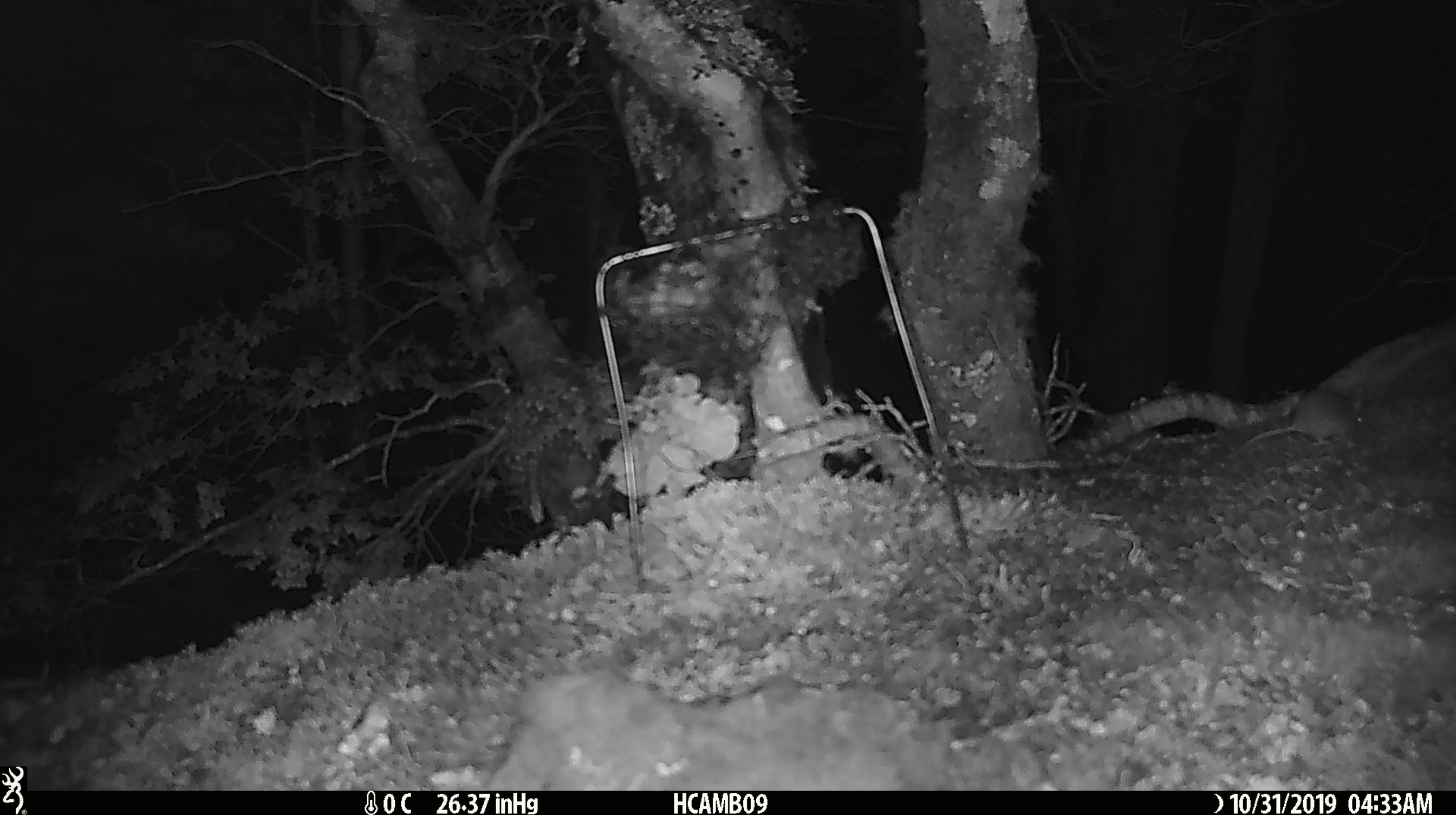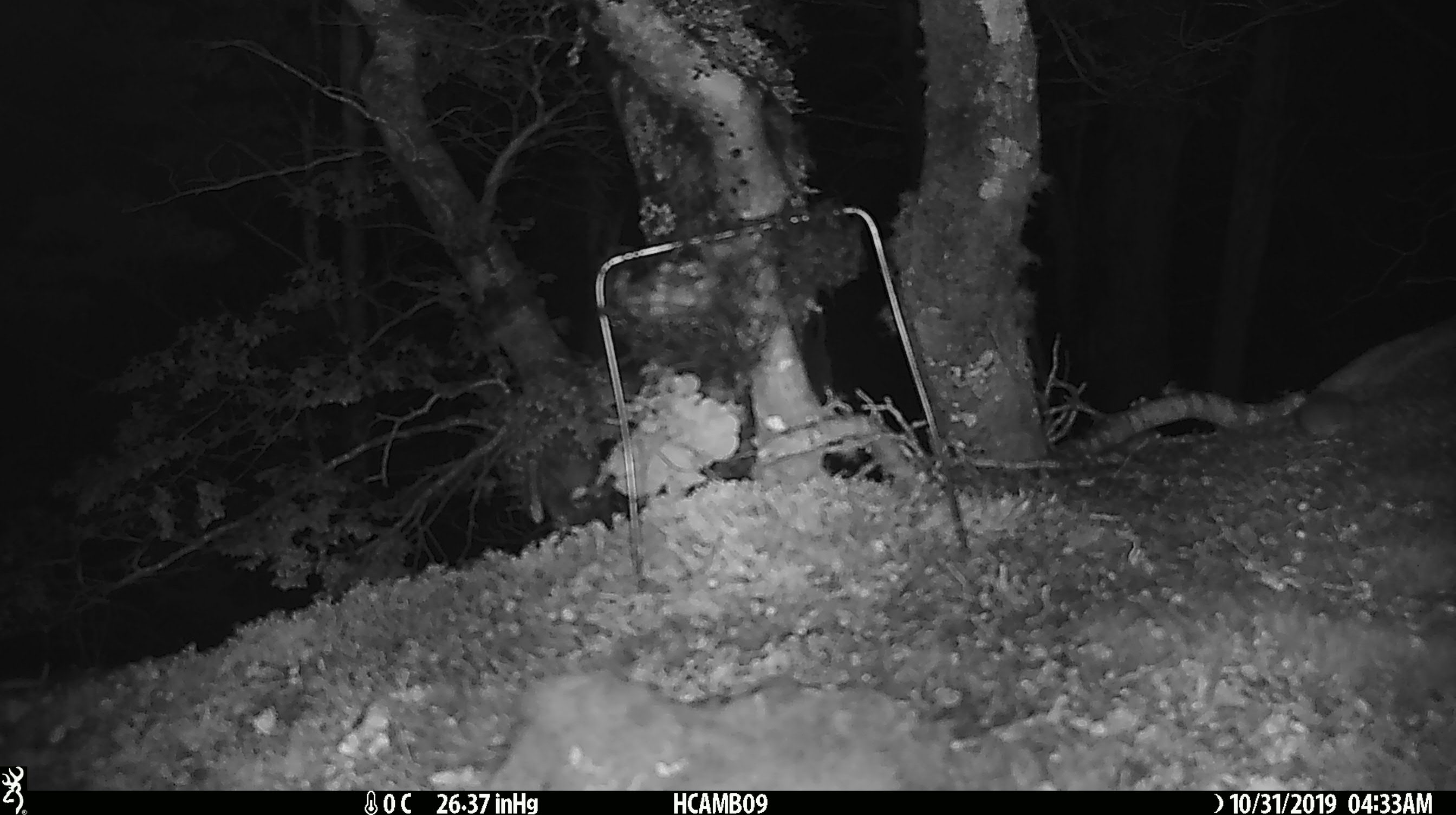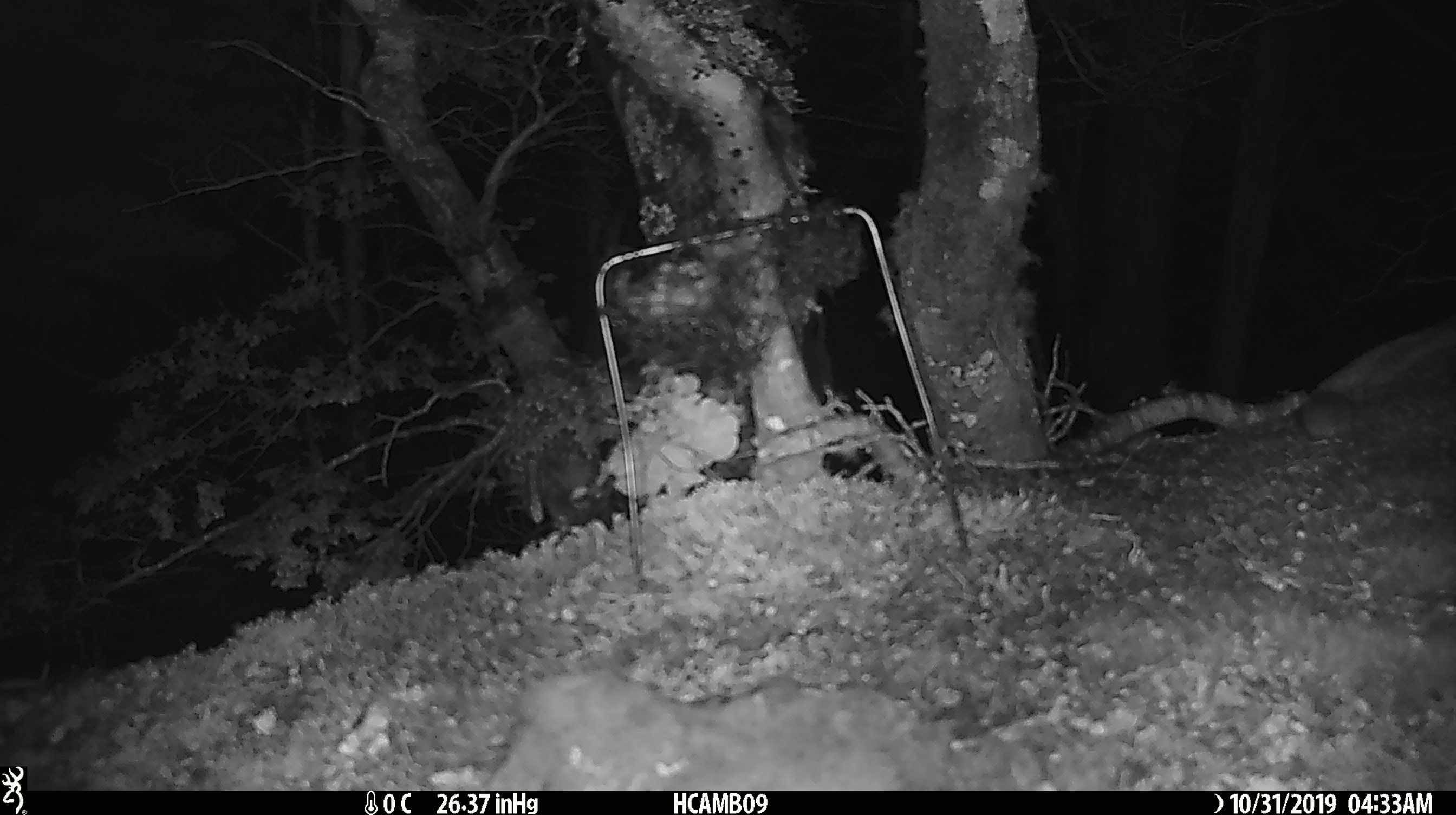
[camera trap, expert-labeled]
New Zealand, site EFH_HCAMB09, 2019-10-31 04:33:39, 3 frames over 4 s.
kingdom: Animalia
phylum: Chordata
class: Mammalia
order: Rodentia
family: Muridae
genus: Mus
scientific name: Mus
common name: mouse